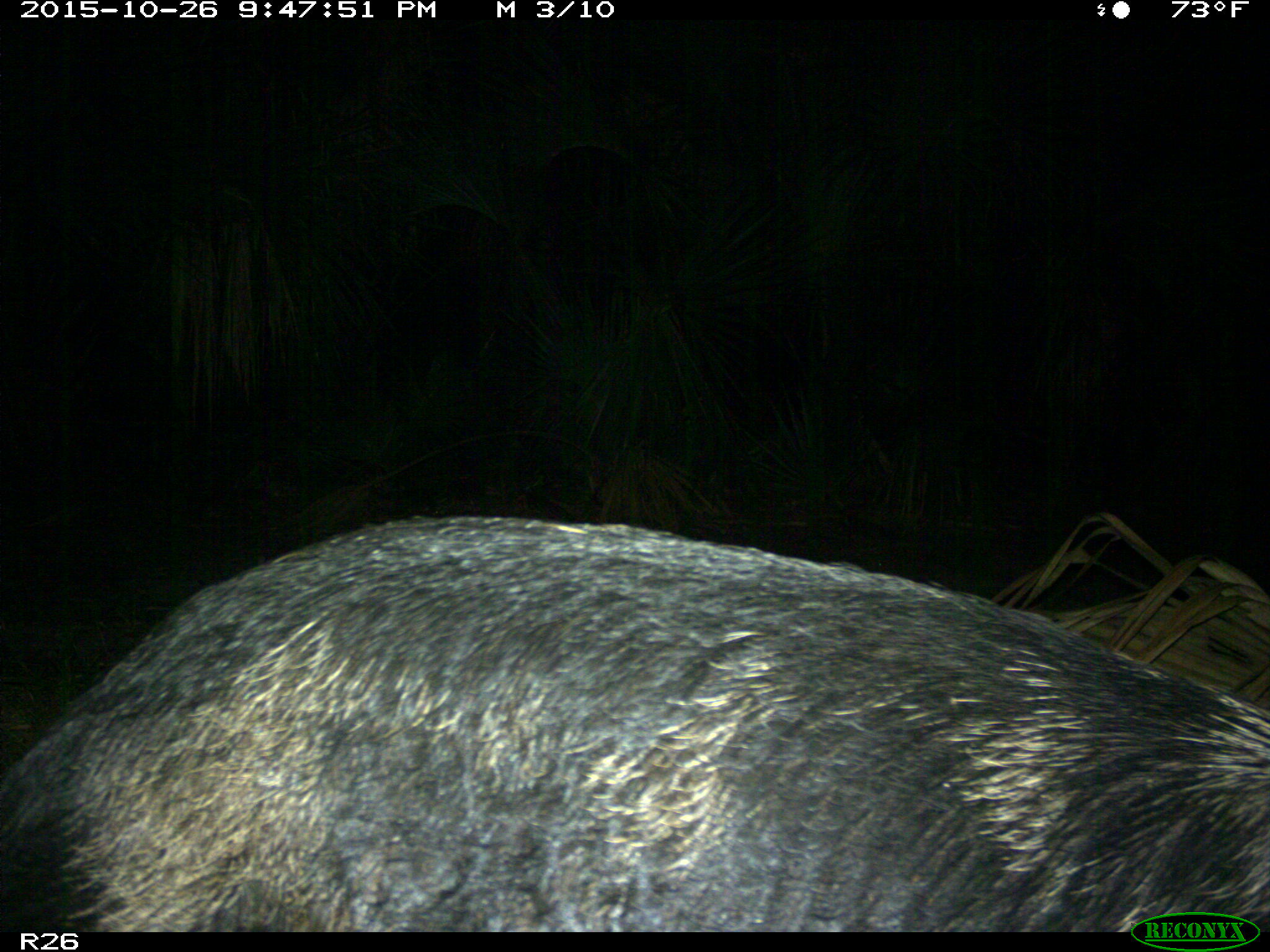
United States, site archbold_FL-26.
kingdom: Animalia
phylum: Chordata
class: Mammalia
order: Artiodactyla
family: Suidae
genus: Sus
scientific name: Sus scrofa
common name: wild boar